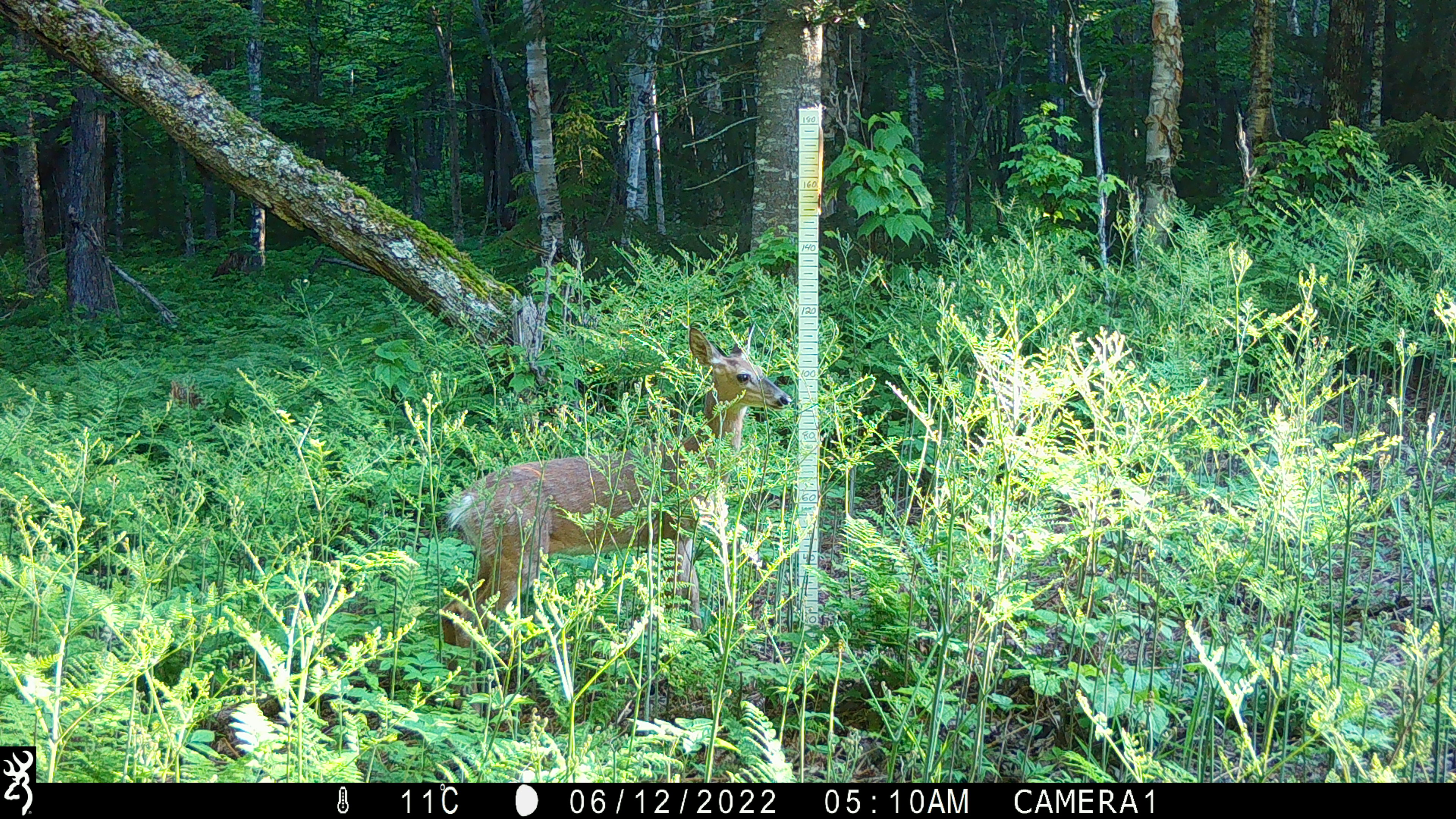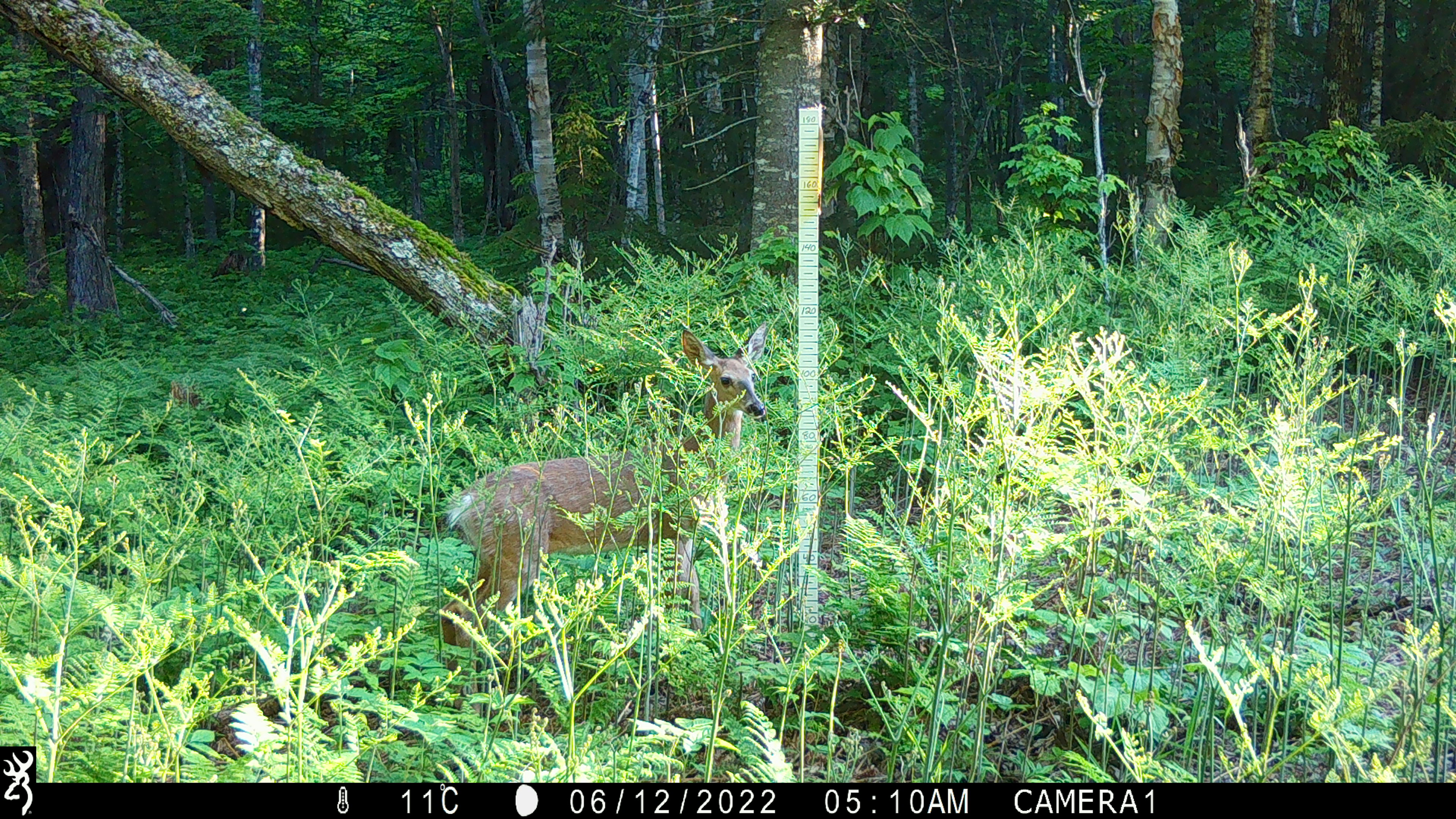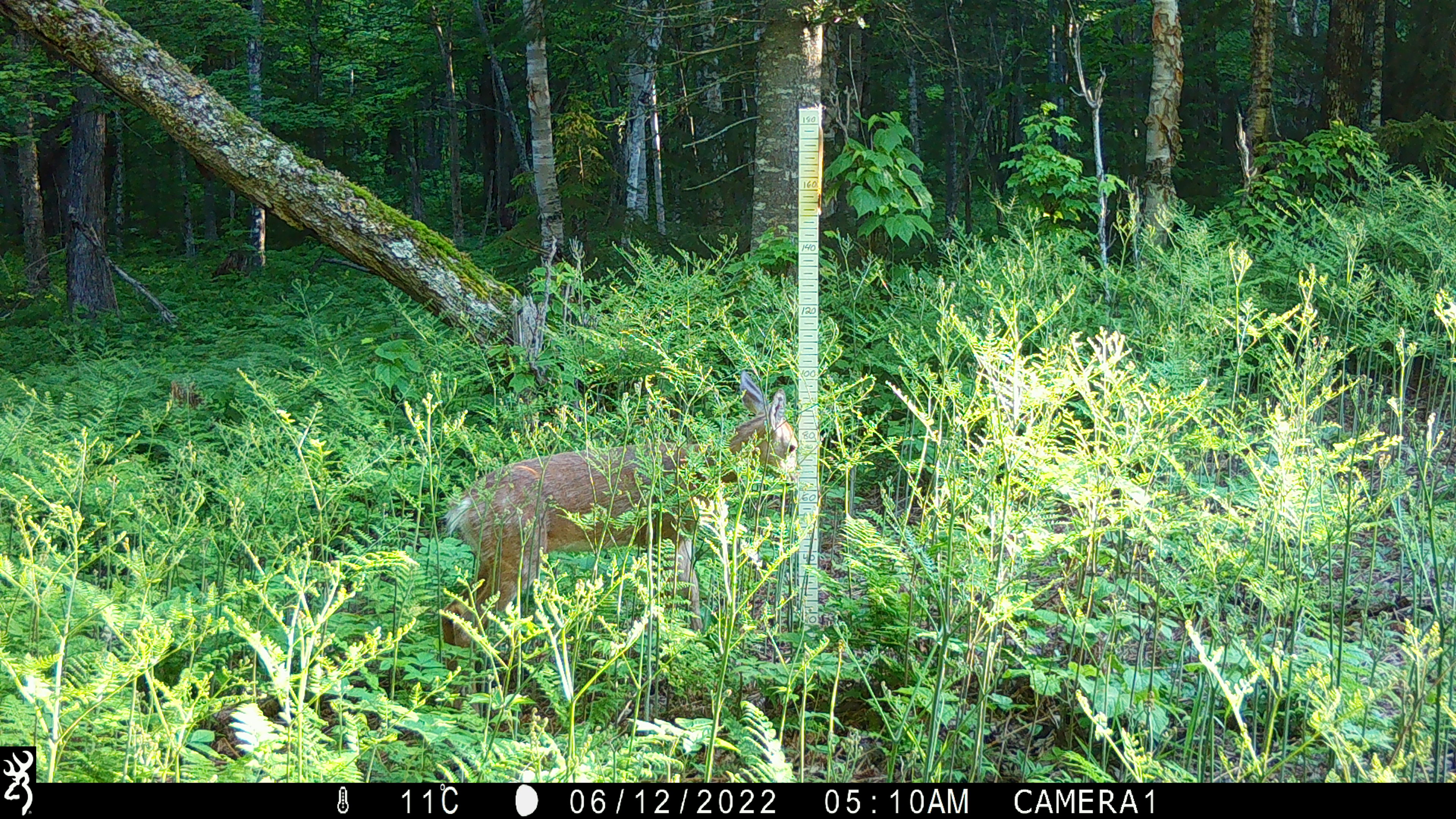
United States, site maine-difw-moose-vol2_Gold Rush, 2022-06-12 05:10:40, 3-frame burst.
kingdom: Animalia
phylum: Chordata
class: Mammalia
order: Artiodactyla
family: Cervidae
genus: Odocoileus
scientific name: Odocoileus virginianus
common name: white-tailed deer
White-tailed deer (Odocoileus virginianus).